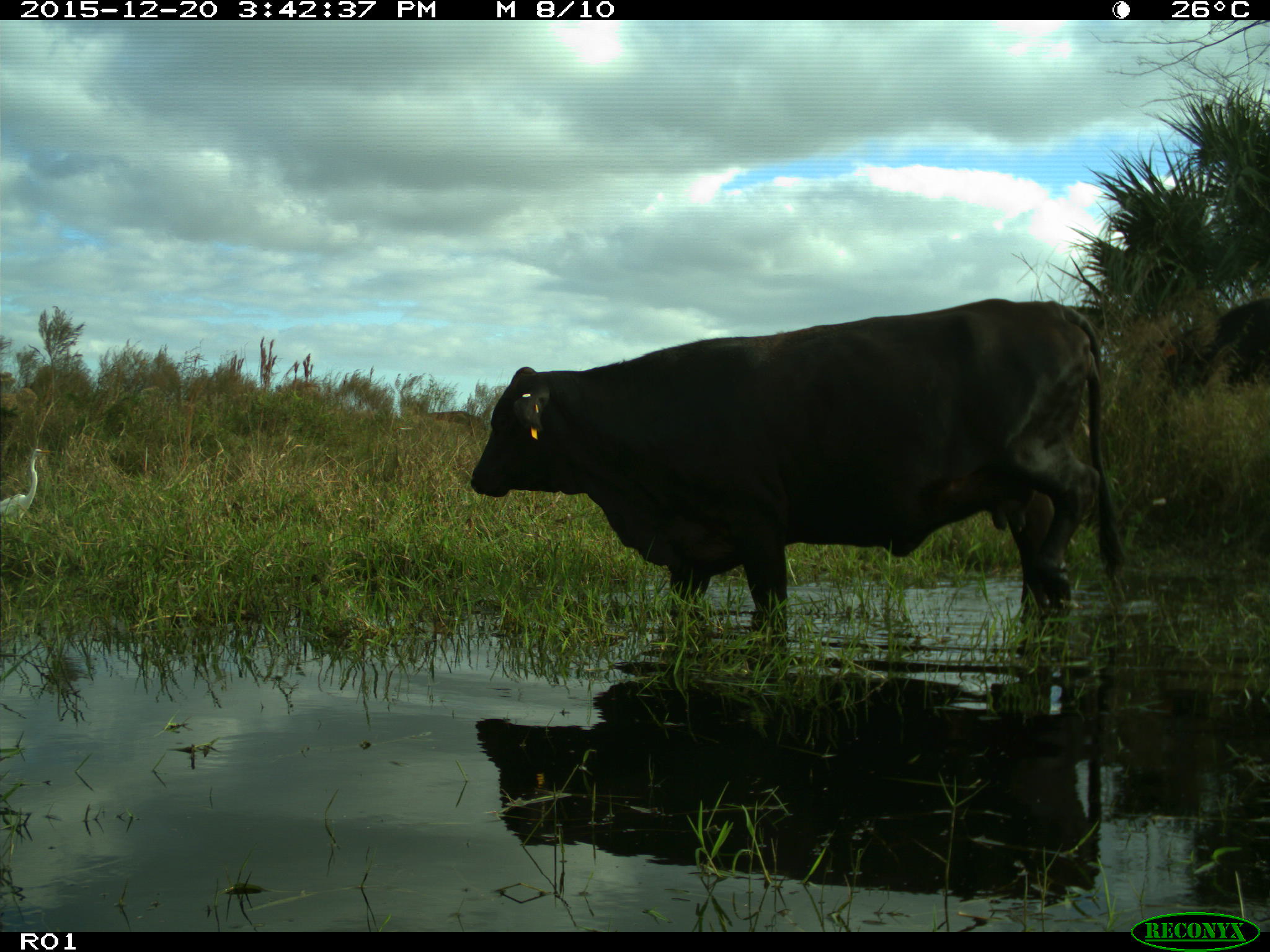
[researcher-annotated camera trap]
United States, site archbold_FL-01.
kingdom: Animalia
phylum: Chordata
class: Mammalia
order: Artiodactyla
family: Bovidae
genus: Bos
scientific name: Bos taurus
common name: domestic cow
Bos taurus (domestic cow).